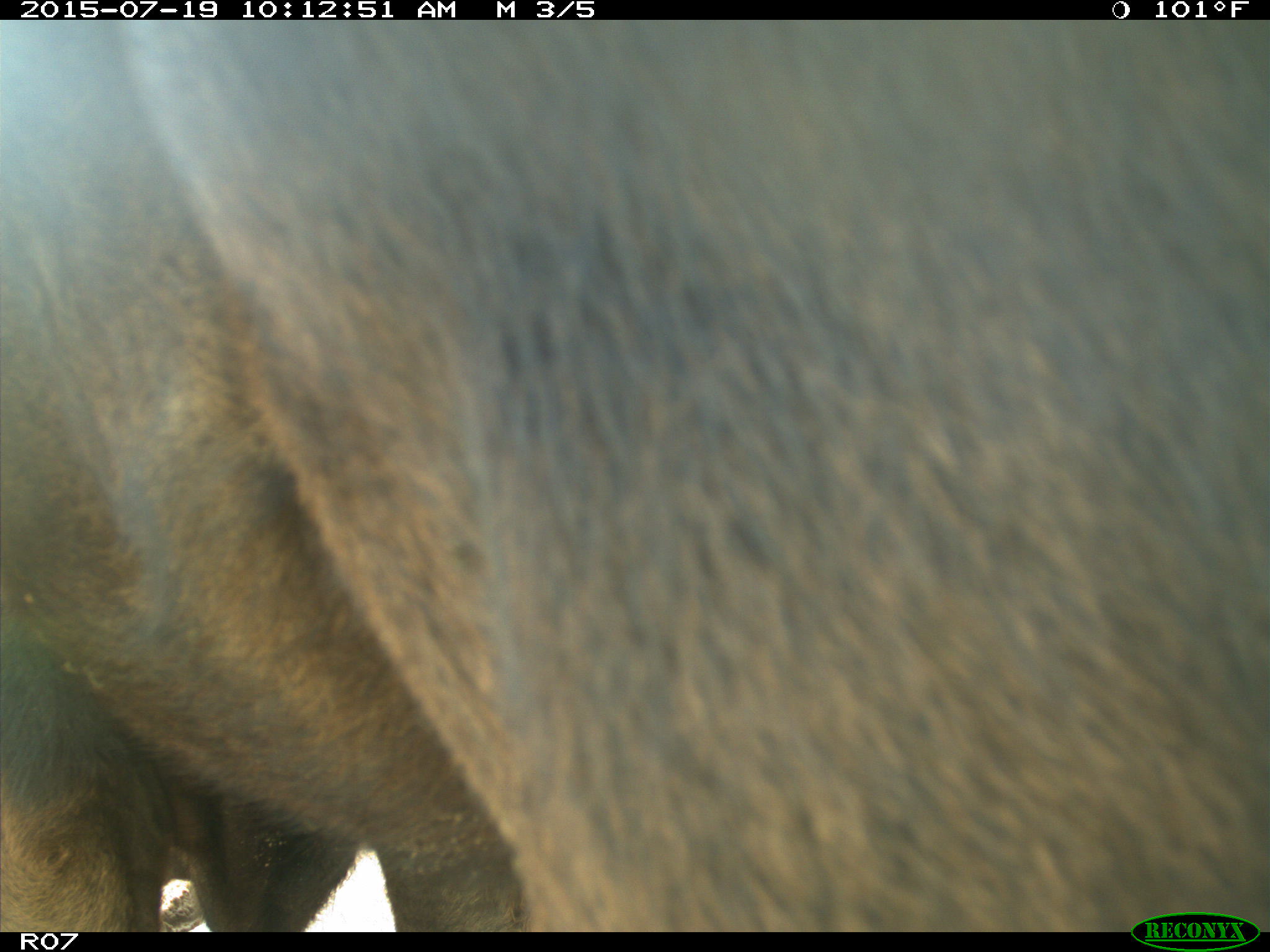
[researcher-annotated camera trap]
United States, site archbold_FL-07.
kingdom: Animalia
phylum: Chordata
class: Mammalia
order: Artiodactyla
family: Bovidae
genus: Bos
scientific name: Bos taurus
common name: domestic cow